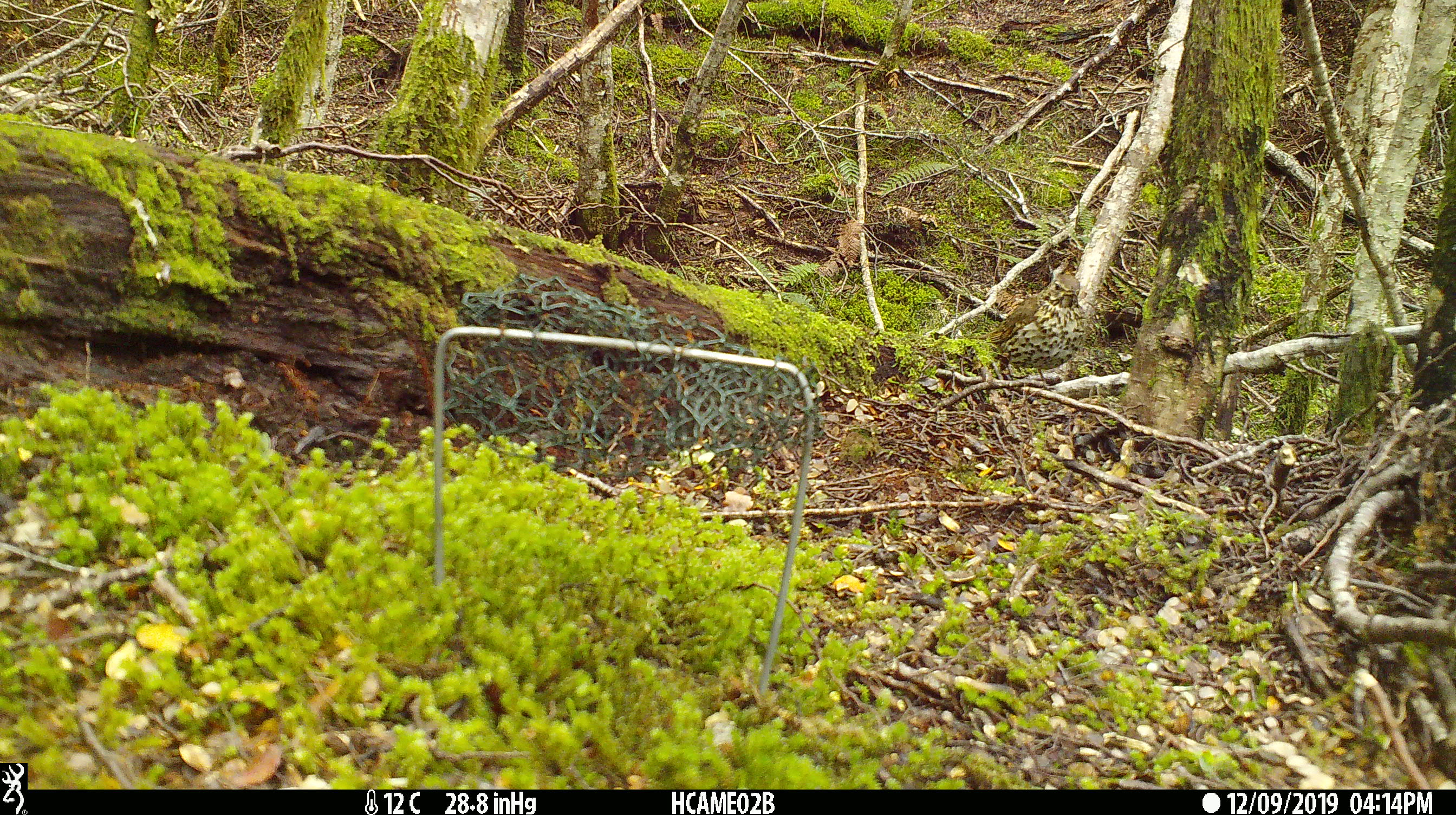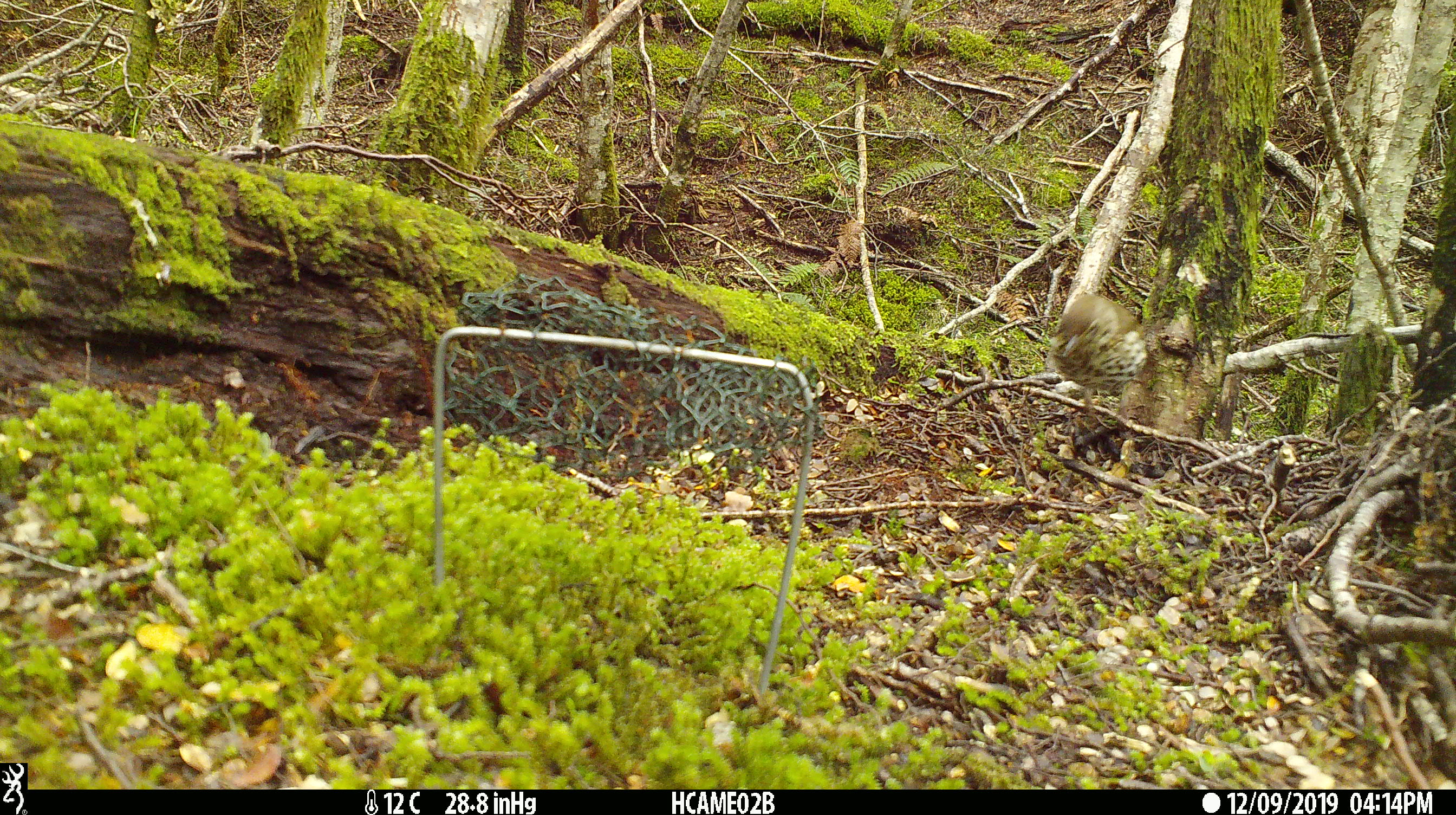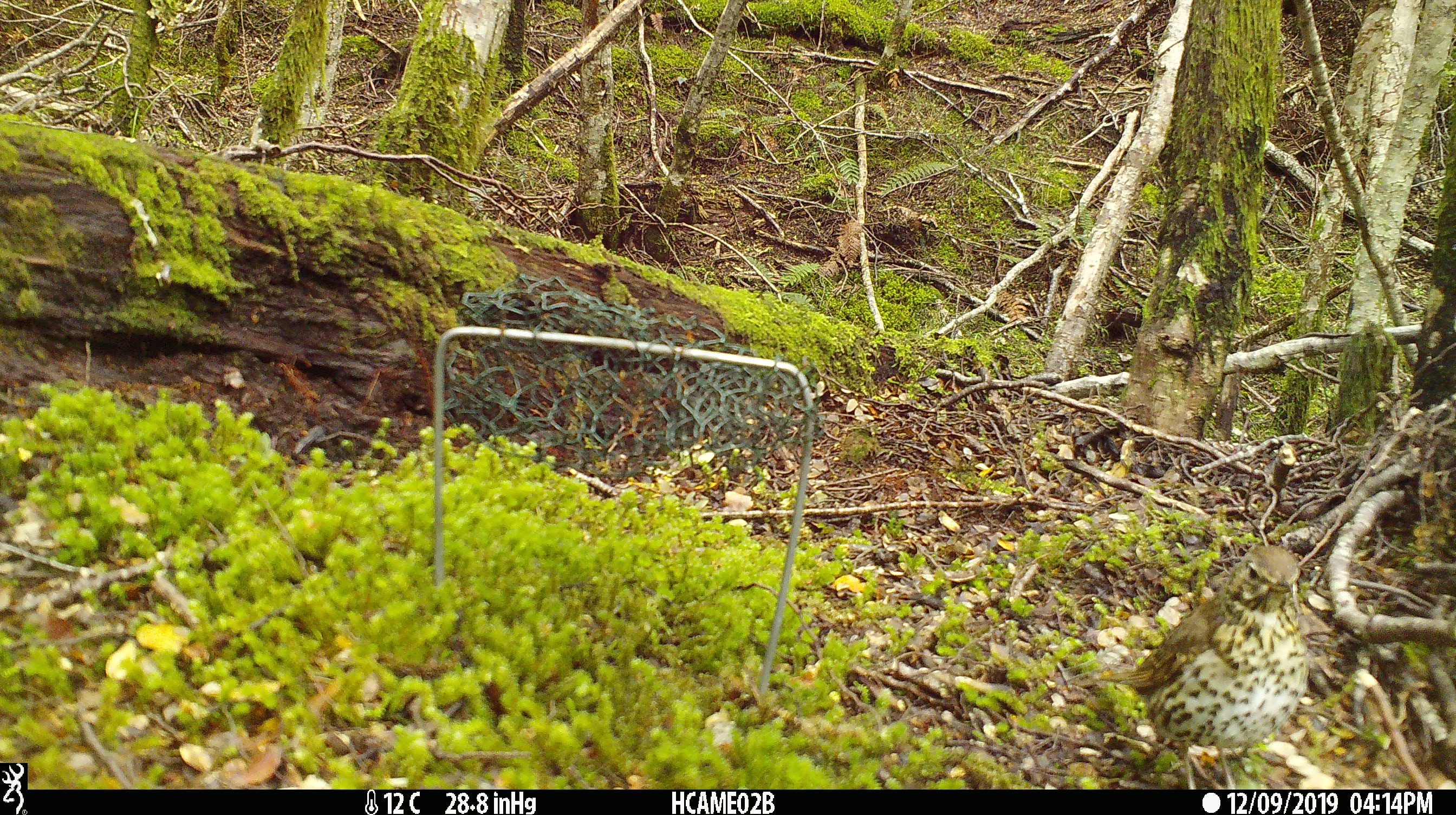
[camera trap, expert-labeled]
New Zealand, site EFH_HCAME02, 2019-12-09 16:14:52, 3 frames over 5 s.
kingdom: Animalia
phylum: Chordata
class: Aves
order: Passeriformes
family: Turdidae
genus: Turdus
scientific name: Turdus philomelos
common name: song thrush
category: thrush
Thrush (song thrush) (Turdus philomelos).